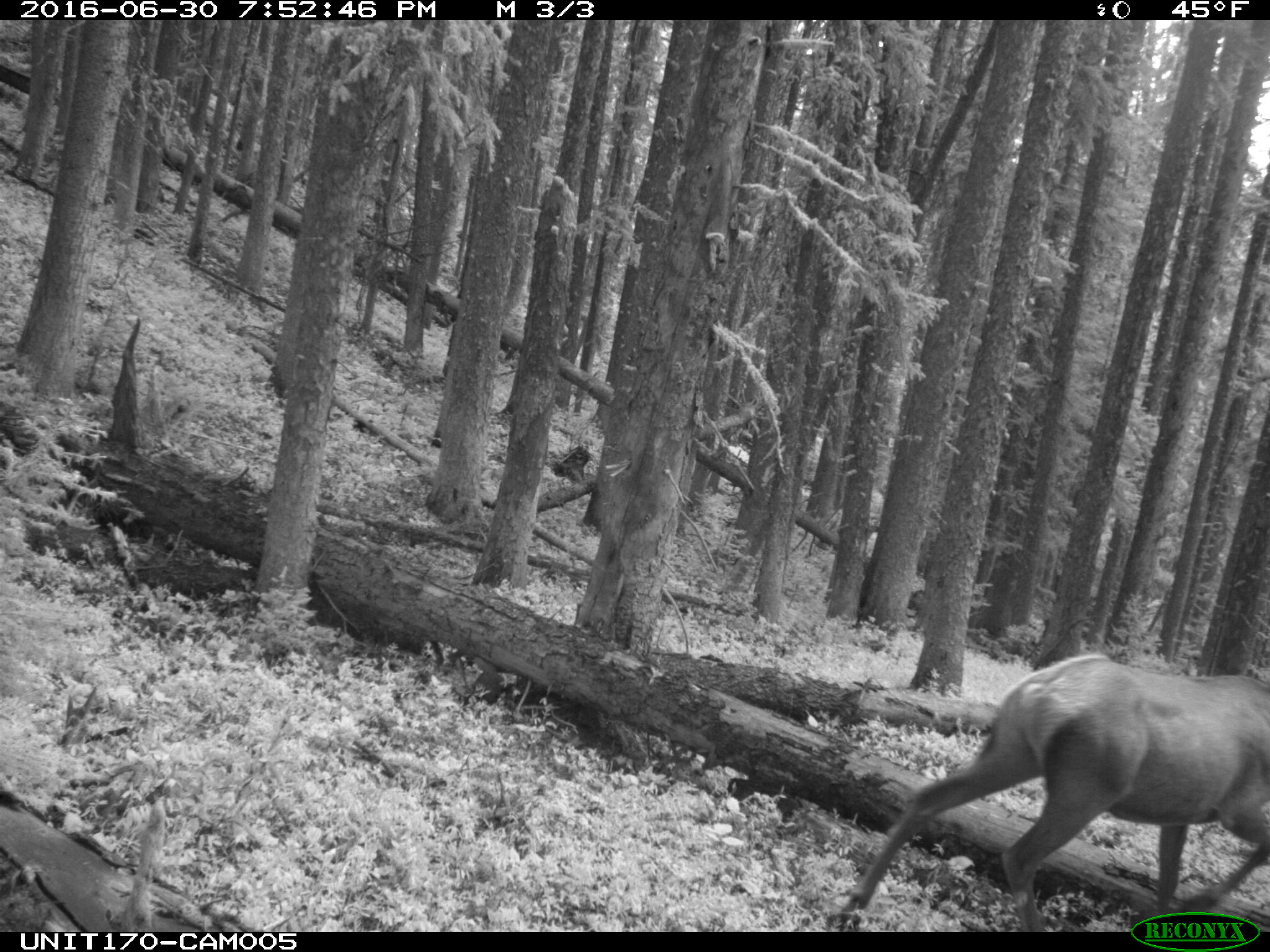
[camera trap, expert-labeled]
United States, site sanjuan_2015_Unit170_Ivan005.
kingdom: Animalia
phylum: Chordata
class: Mammalia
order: Artiodactyla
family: Cervidae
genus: Cervus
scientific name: Cervus elaphus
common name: red deer